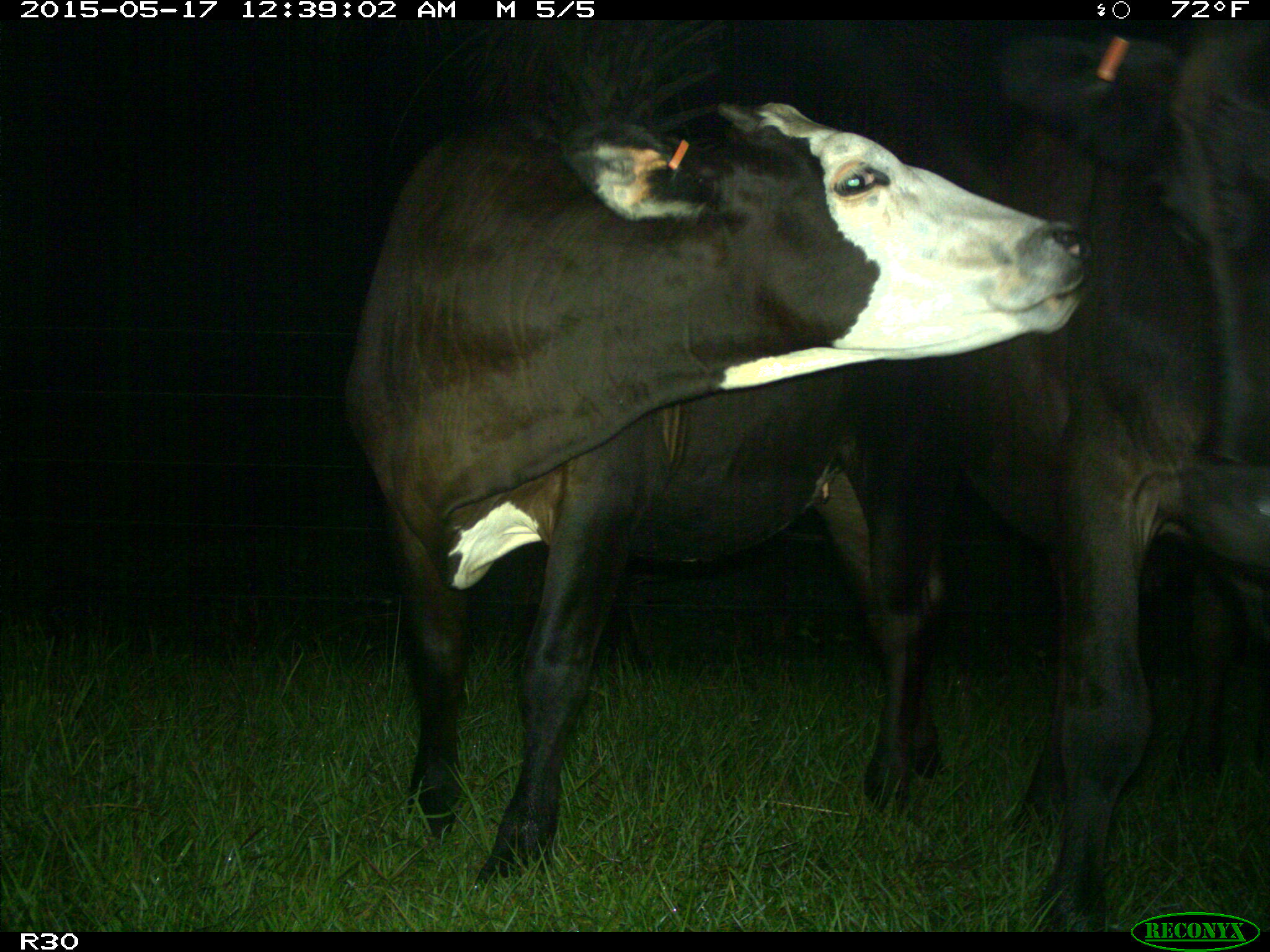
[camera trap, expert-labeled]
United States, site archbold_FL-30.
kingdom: Animalia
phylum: Chordata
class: Mammalia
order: Artiodactyla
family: Bovidae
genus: Bos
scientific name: Bos taurus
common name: domestic cow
Bos taurus (domestic cow).